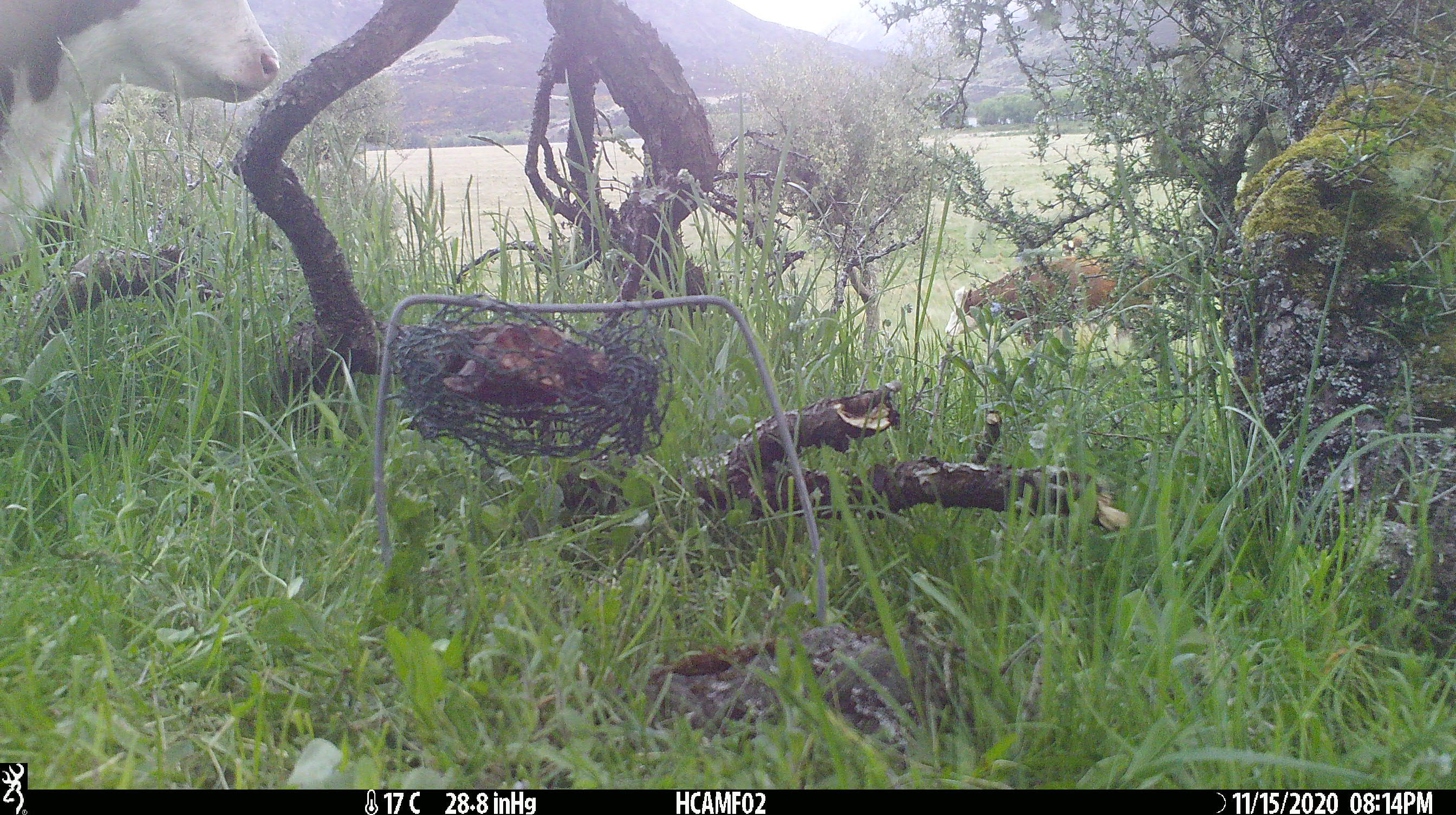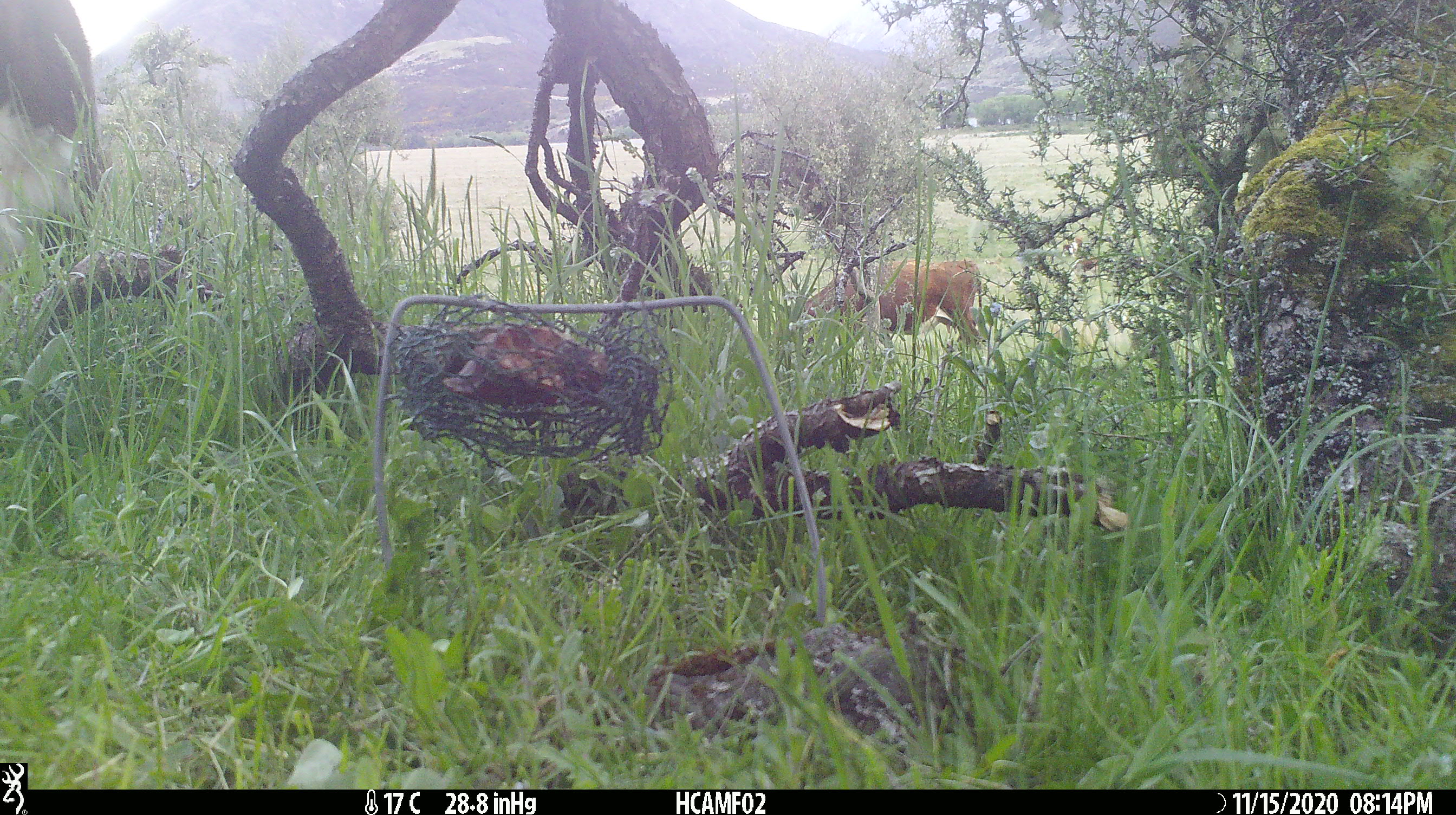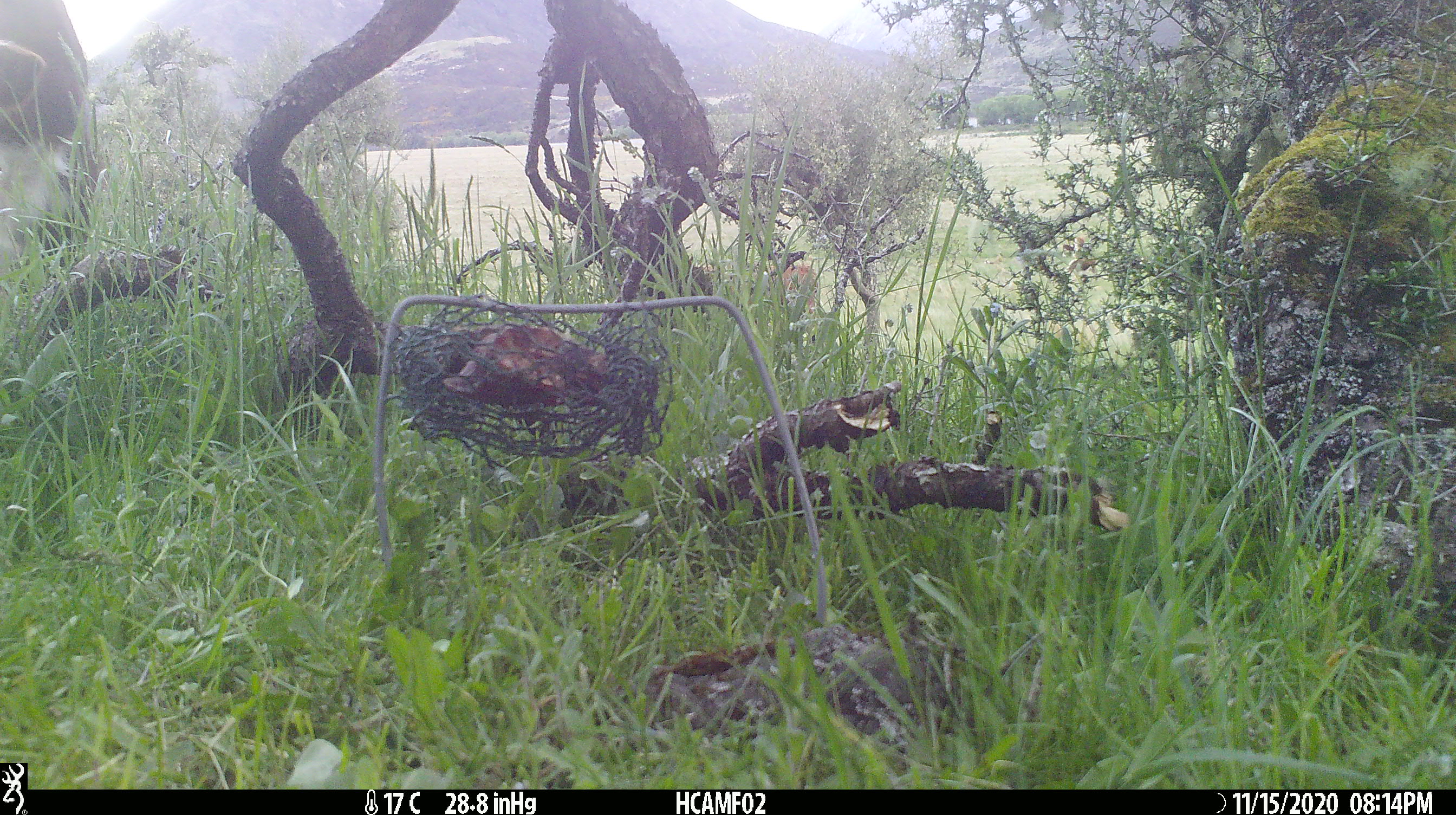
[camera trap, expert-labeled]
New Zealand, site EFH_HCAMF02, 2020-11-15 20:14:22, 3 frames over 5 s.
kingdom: Animalia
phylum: Chordata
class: Mammalia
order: Artiodactyla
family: Bovidae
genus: Bos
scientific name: Bos taurus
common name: domestic cow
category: cow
Cow (domestic cow) (Bos taurus).